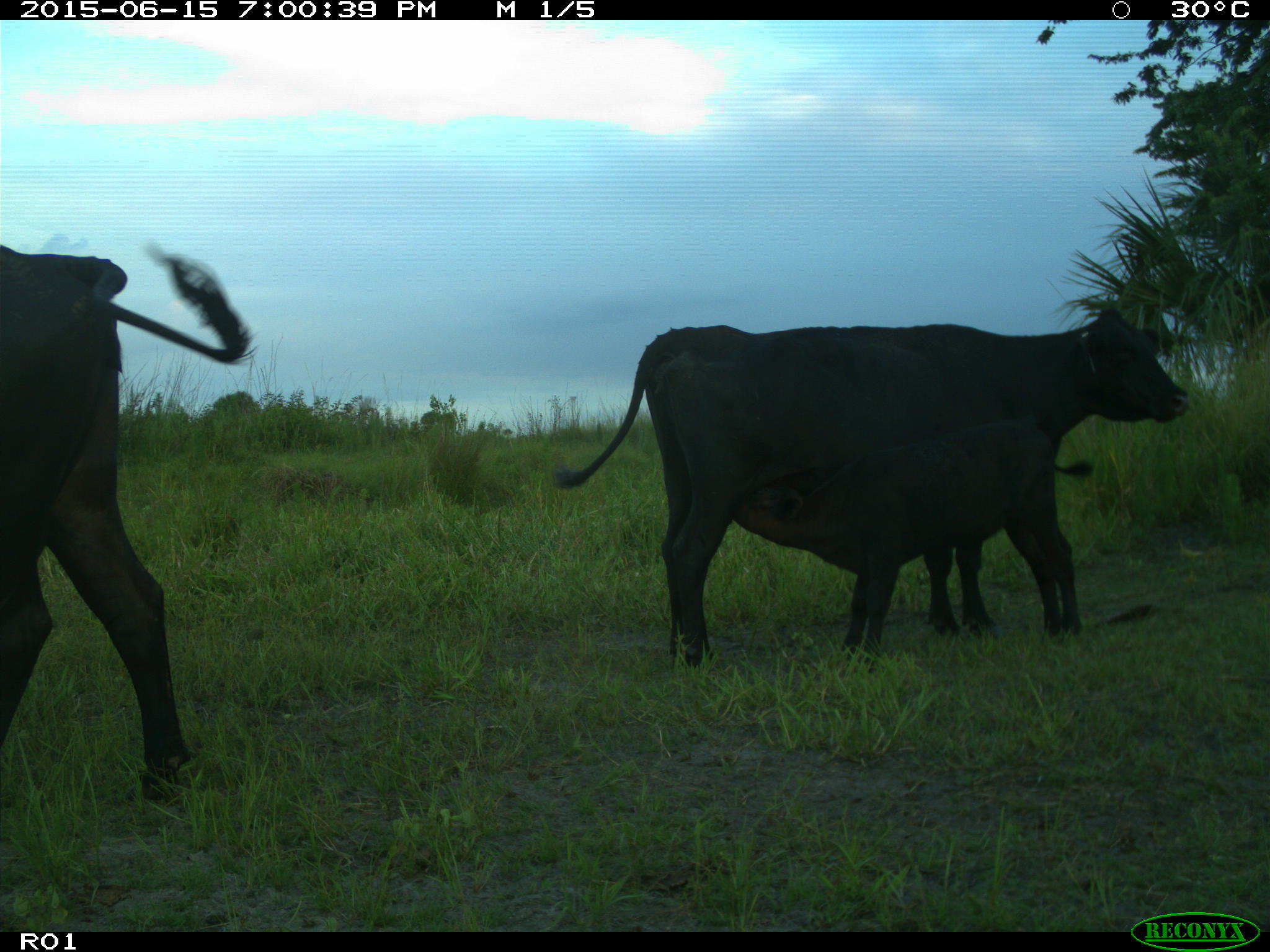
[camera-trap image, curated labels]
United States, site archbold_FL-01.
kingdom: Animalia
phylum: Chordata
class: Mammalia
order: Artiodactyla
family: Bovidae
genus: Bos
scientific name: Bos taurus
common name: domestic cow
Bos taurus (domestic cow).